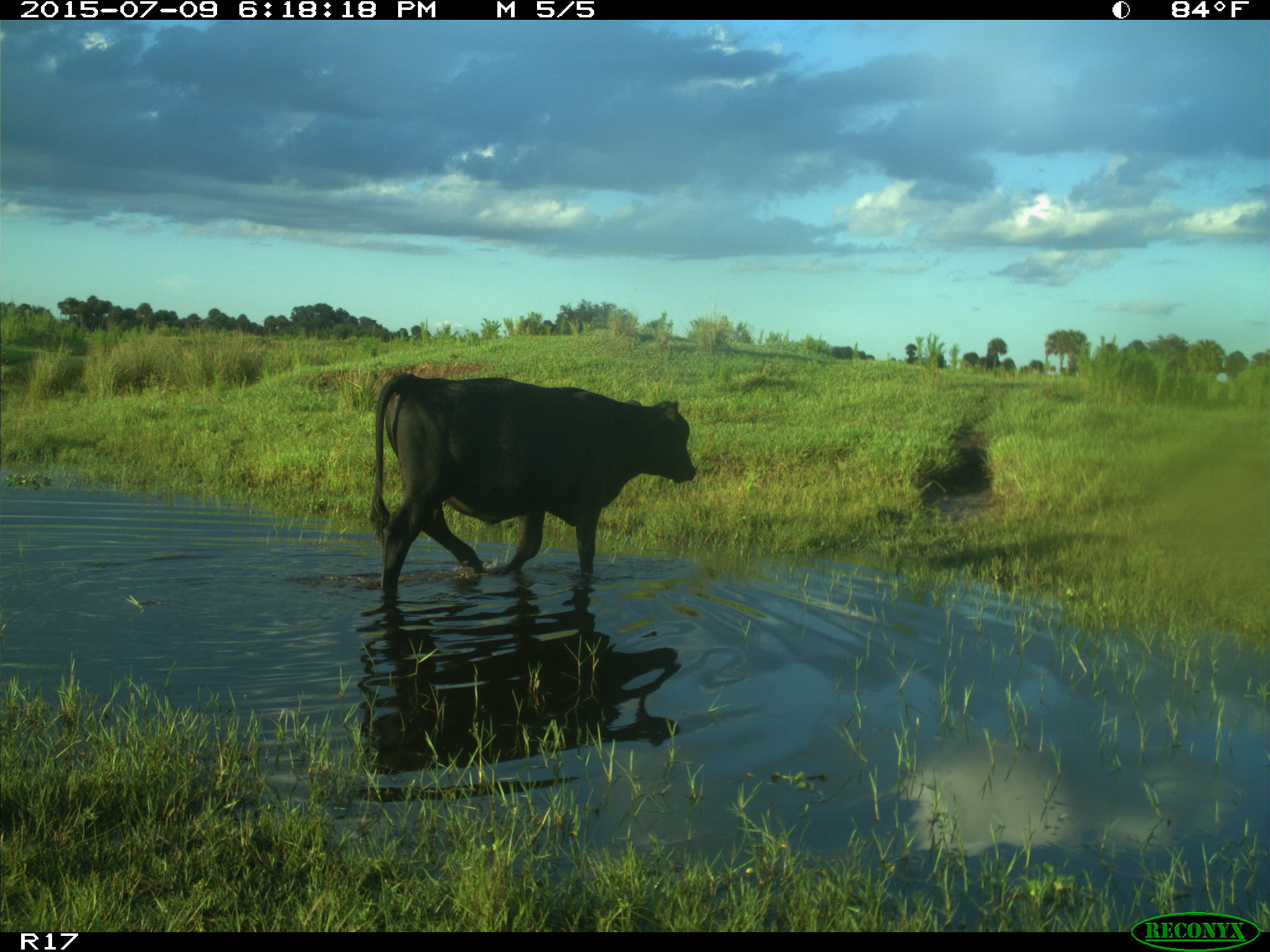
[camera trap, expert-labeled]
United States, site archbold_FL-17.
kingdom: Animalia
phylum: Chordata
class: Mammalia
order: Artiodactyla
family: Bovidae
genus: Bos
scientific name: Bos taurus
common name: domestic cow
Bos taurus (domestic cow).